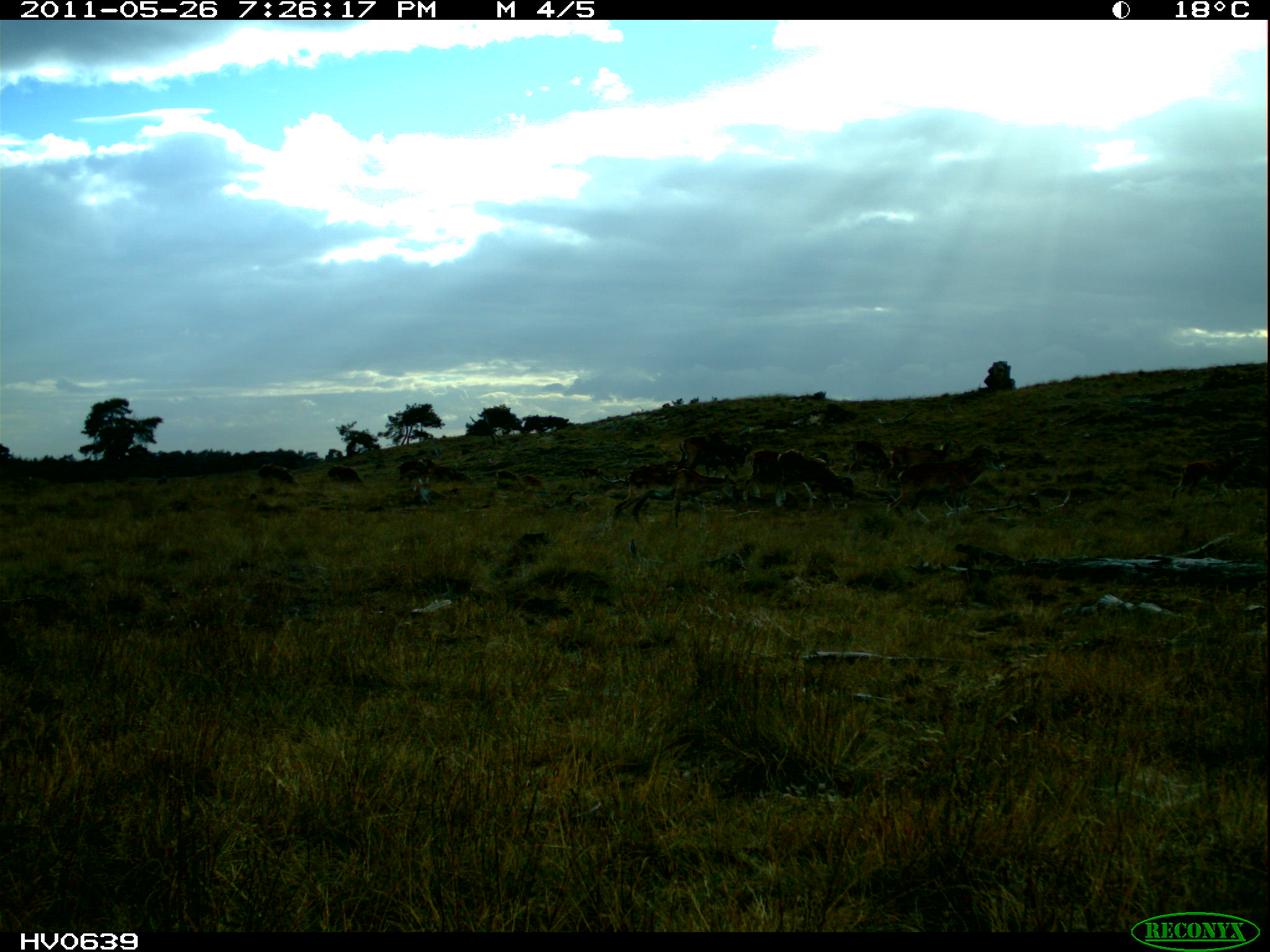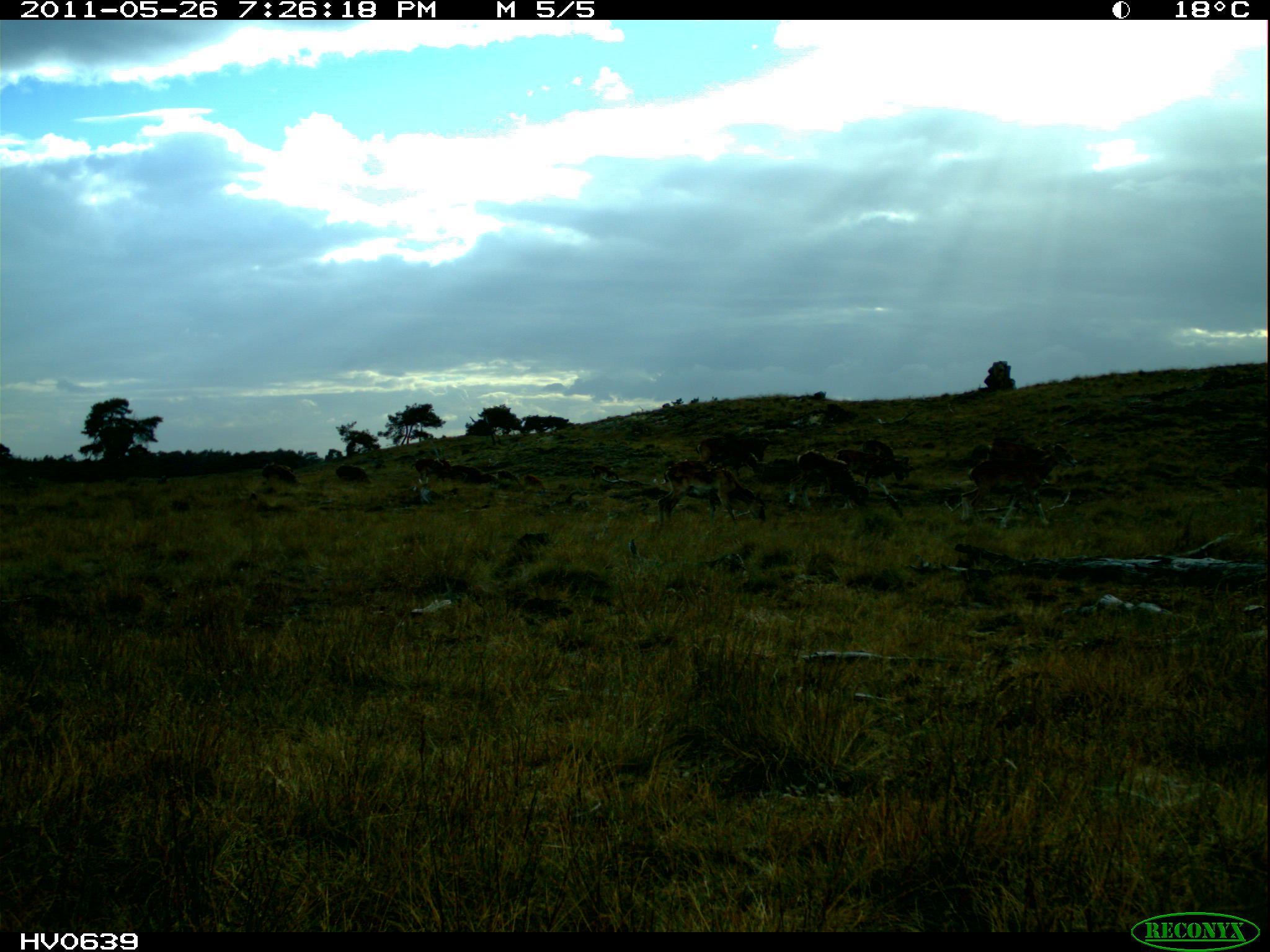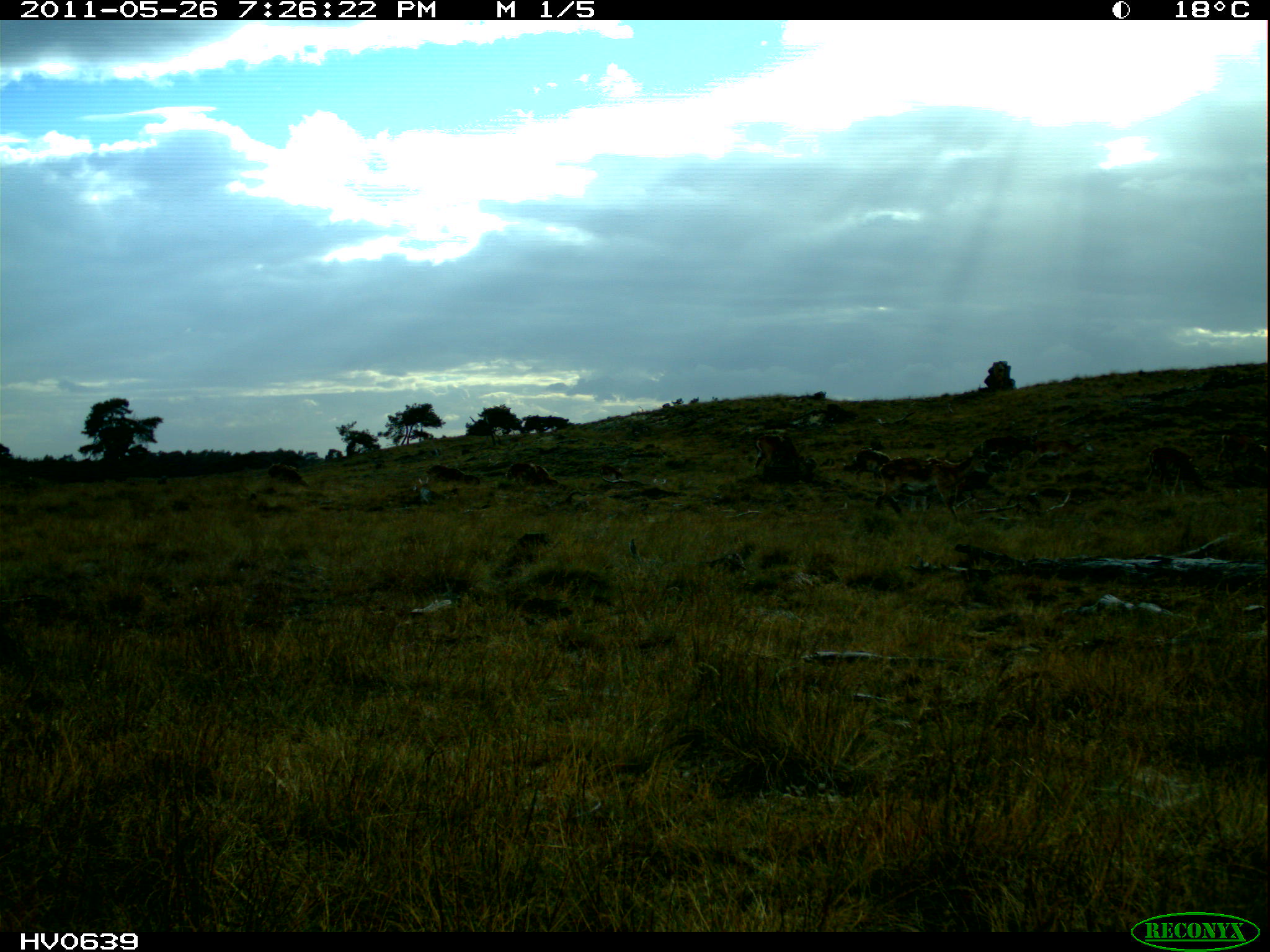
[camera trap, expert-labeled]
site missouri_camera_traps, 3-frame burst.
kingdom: Animalia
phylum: Chordata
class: Mammalia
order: Artiodactyla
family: Bovidae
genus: Ovis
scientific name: Ovis ammon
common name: mouflon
Mouflon (Ovis ammon). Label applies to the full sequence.